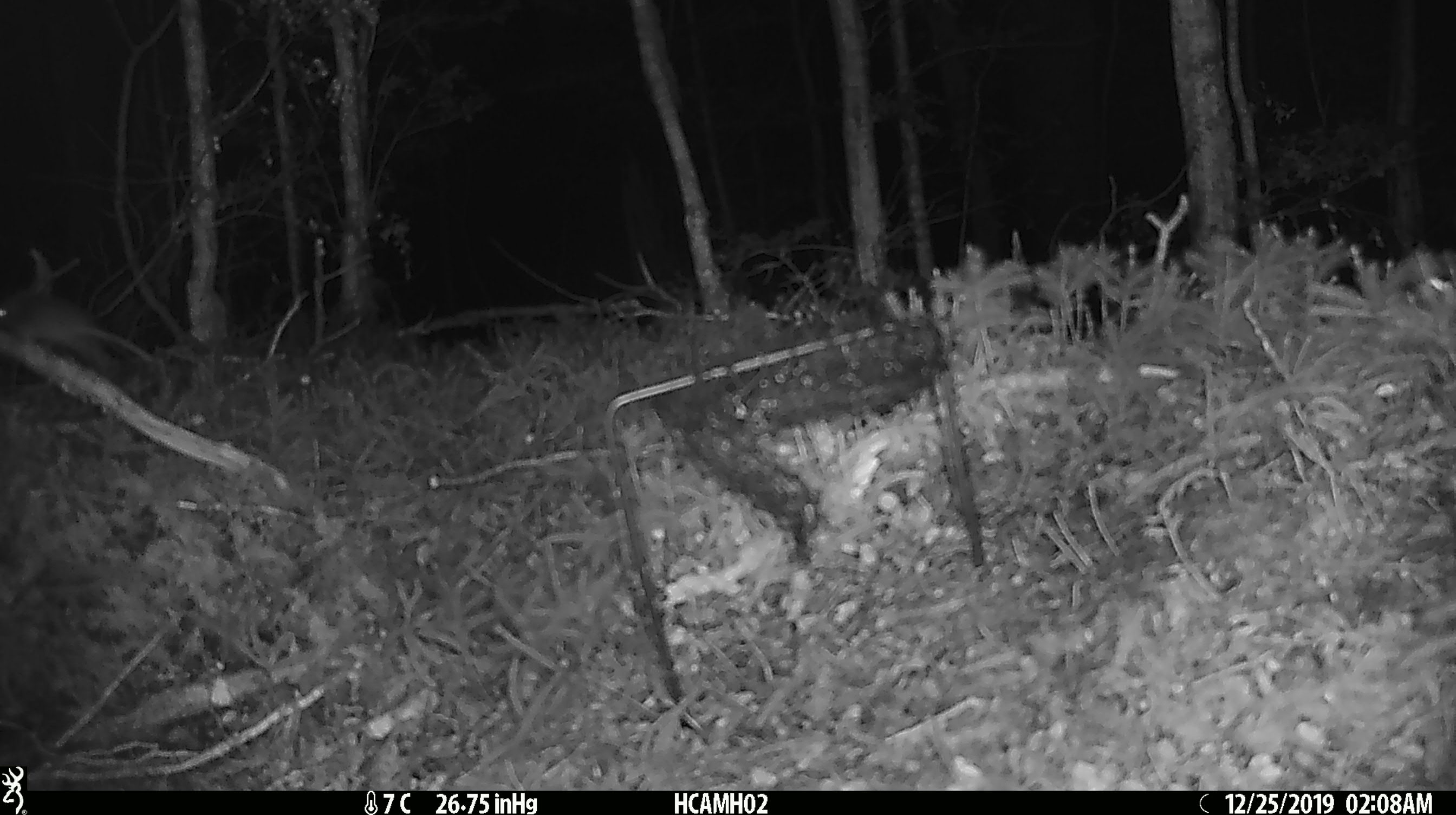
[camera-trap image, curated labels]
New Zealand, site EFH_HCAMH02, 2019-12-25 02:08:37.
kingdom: Animalia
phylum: Chordata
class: Mammalia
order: Rodentia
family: Muridae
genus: Mus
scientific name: Mus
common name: mouse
Mouse (Mus).